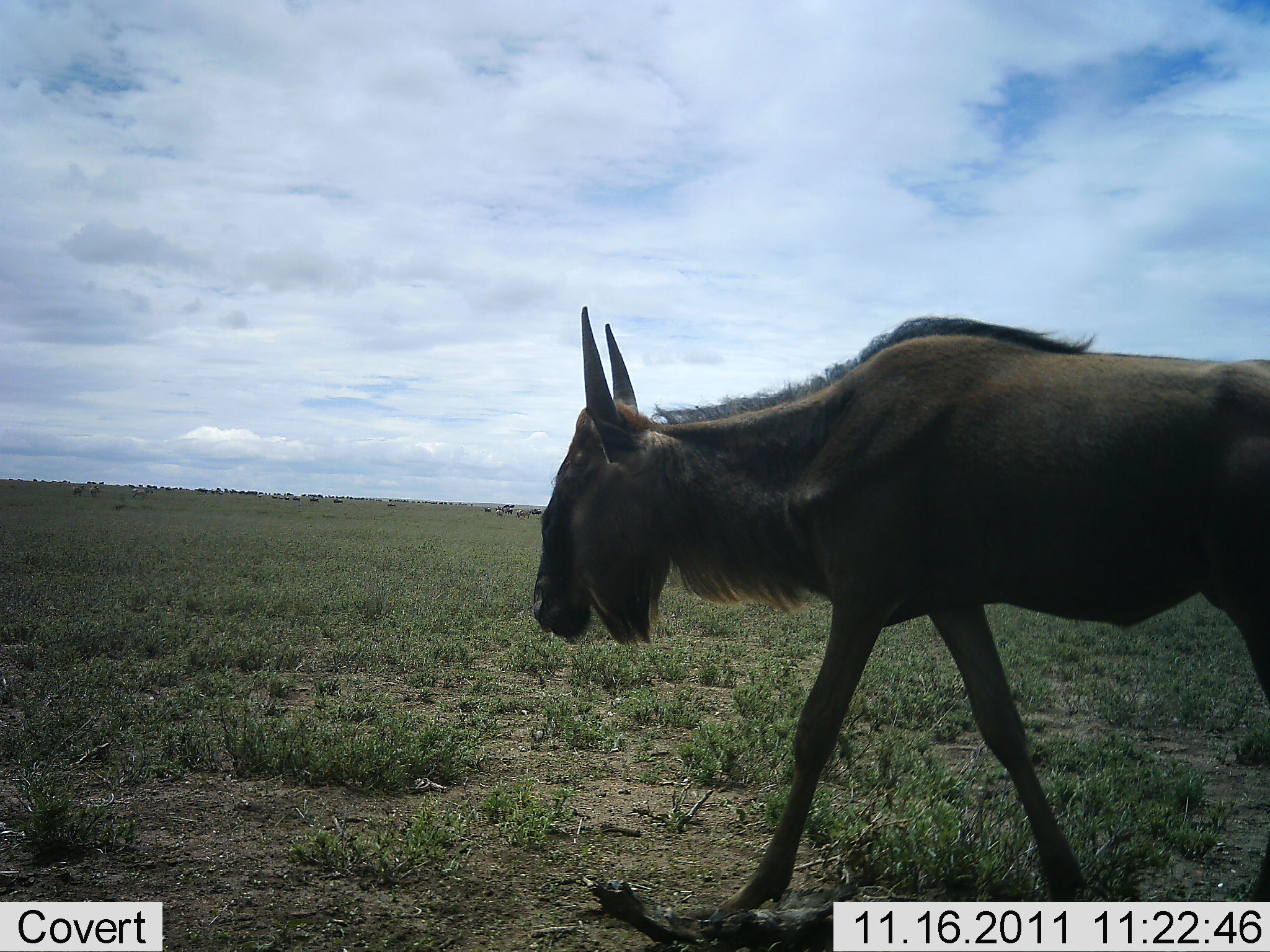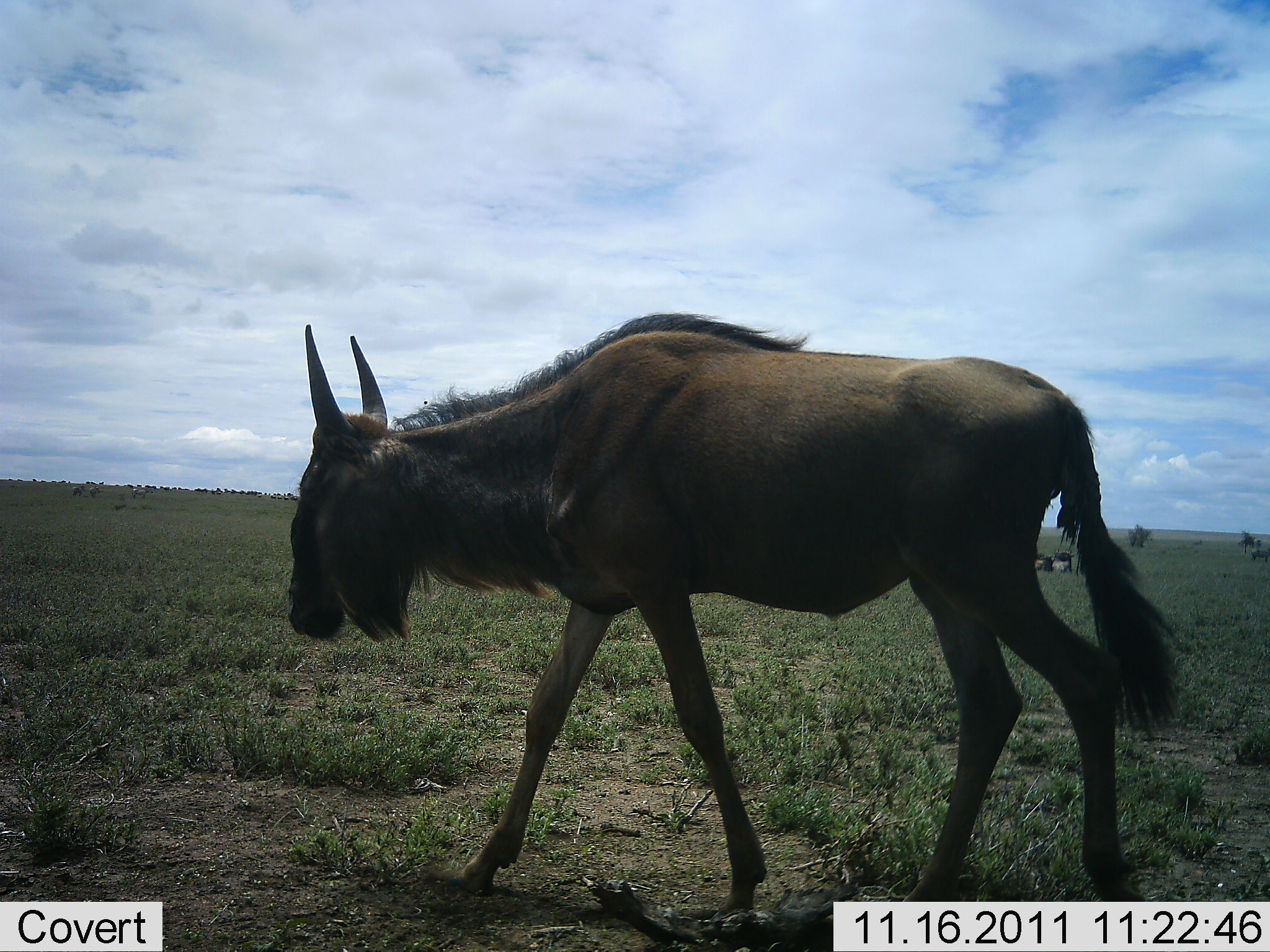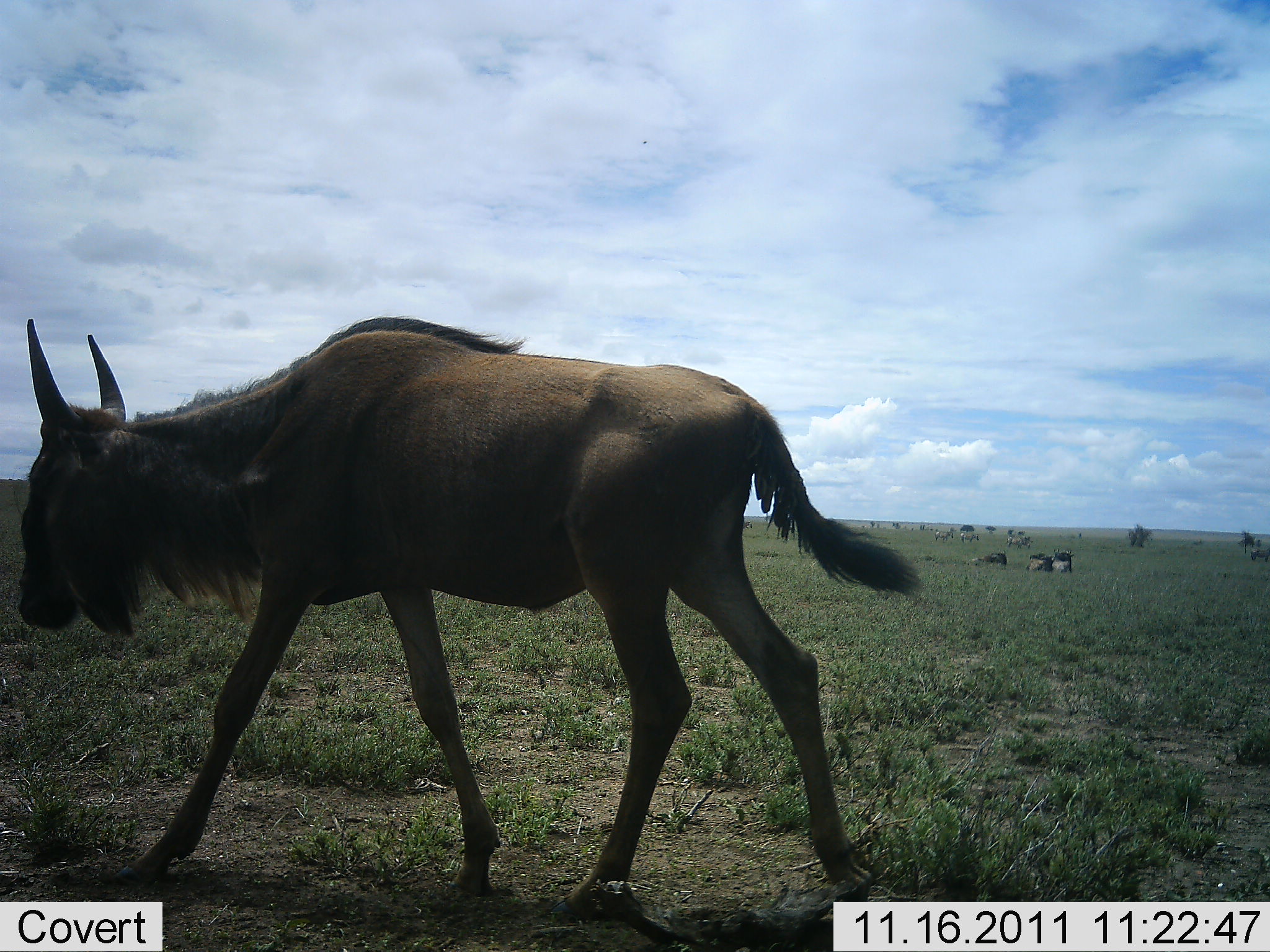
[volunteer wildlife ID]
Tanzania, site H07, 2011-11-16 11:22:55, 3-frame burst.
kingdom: Animalia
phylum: Chordata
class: Mammalia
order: Artiodactyla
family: Bovidae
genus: Connochaetes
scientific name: Connochaetes taurinus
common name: blue wildebeest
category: wildebeest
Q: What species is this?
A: Wildebeest (blue wildebeest) (Connochaetes taurinus).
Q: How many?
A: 1.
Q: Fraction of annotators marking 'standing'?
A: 8%.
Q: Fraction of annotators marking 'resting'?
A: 15%.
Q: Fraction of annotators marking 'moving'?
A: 100%.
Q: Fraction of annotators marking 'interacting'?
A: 0%.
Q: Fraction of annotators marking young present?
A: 0%.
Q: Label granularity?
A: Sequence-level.